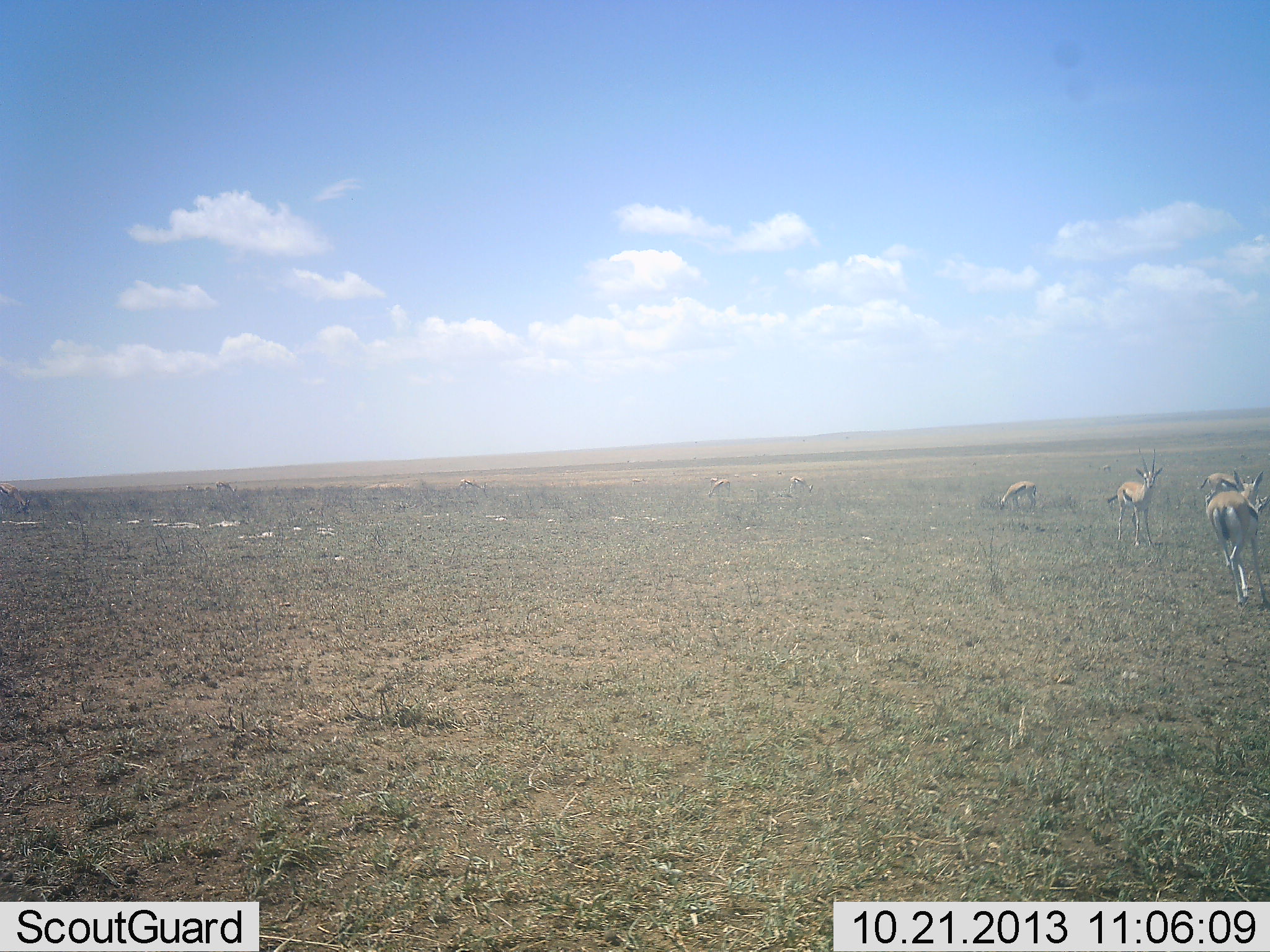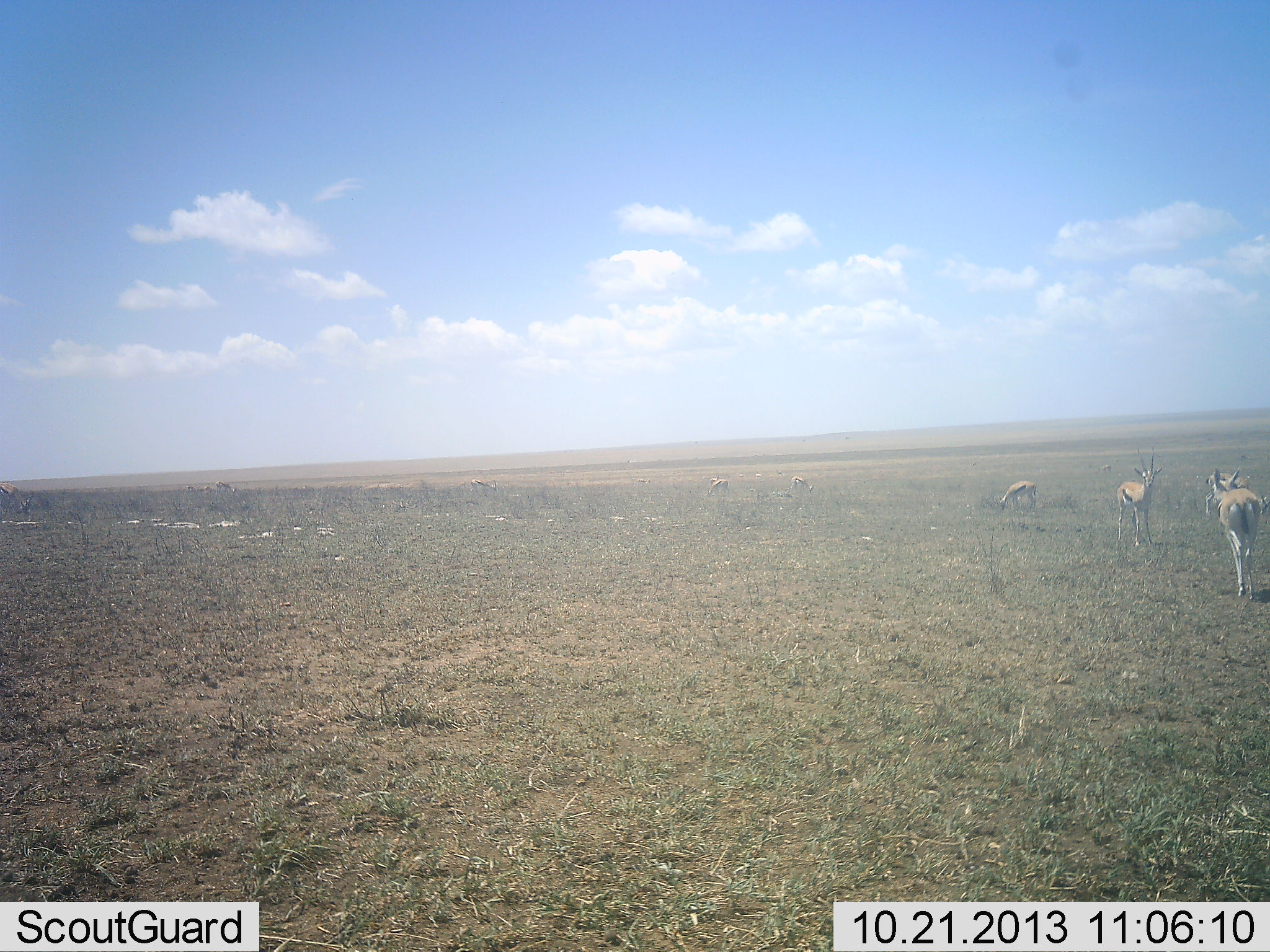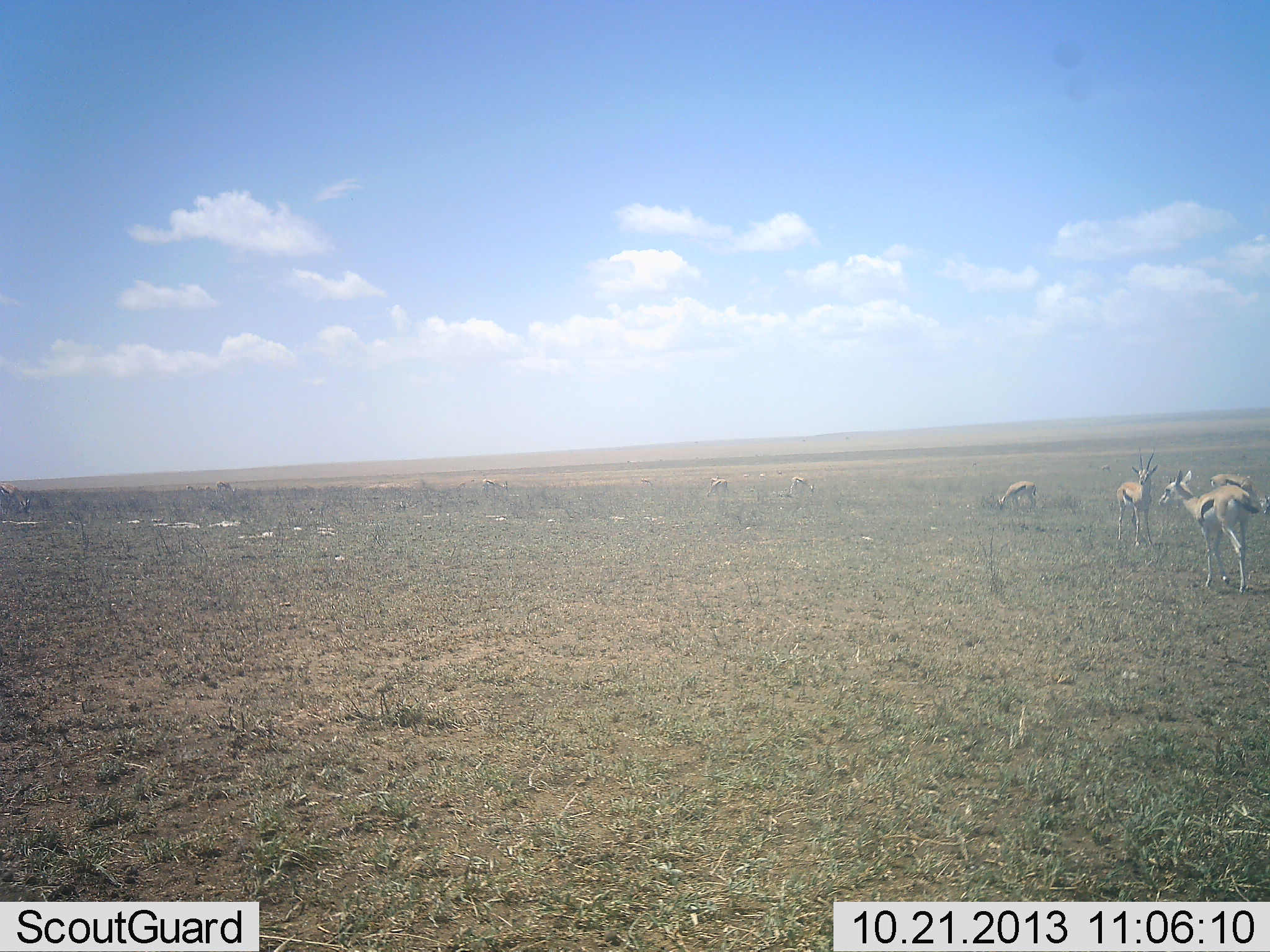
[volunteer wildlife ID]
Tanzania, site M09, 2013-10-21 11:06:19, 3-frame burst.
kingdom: Animalia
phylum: Chordata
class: Mammalia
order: Artiodactyla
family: Bovidae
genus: Eudorcas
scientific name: Eudorcas thomsonii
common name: thomson's gazelle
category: gazellethomsons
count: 7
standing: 72%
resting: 10%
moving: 66%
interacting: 14%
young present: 0%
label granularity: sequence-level